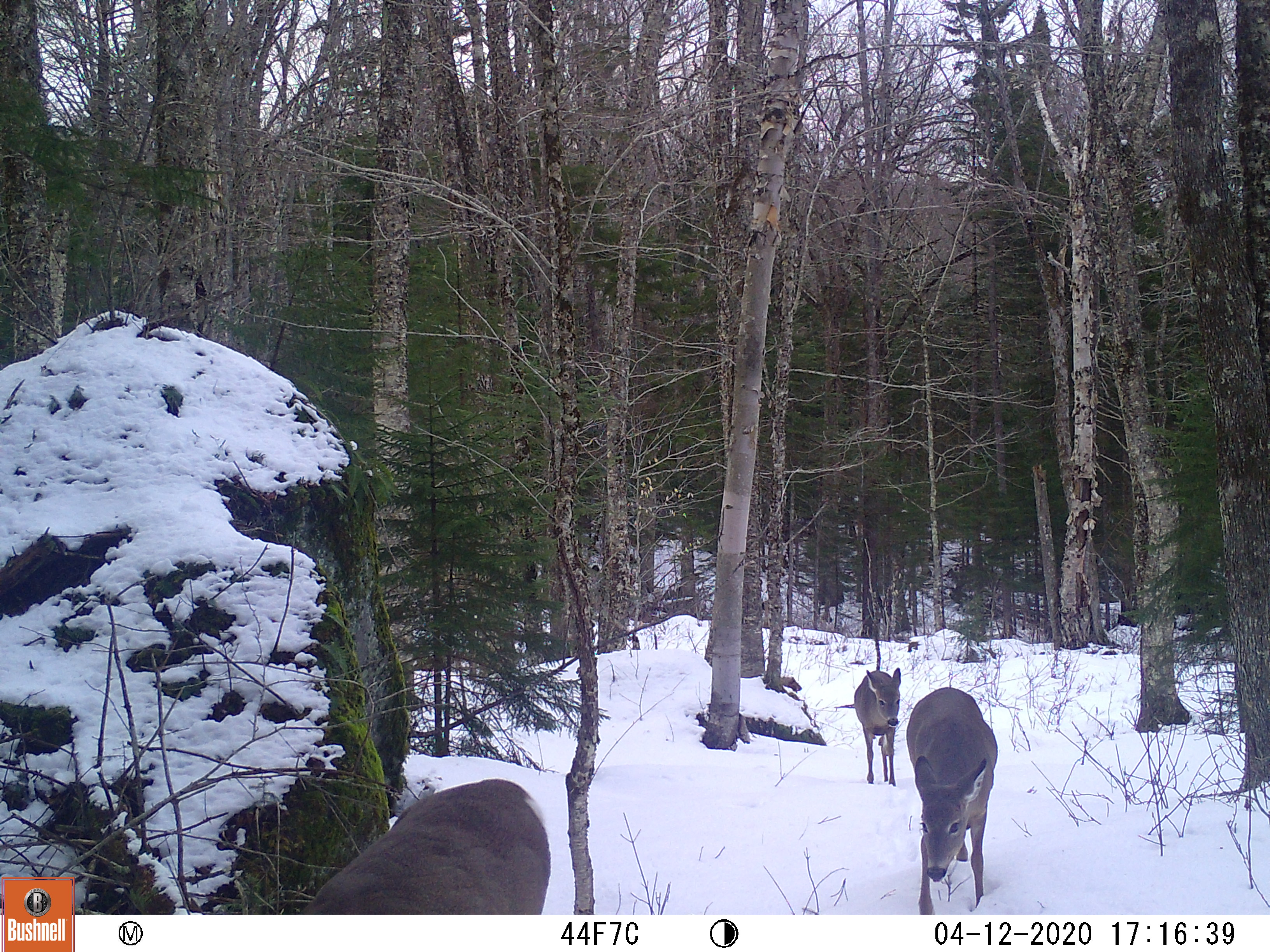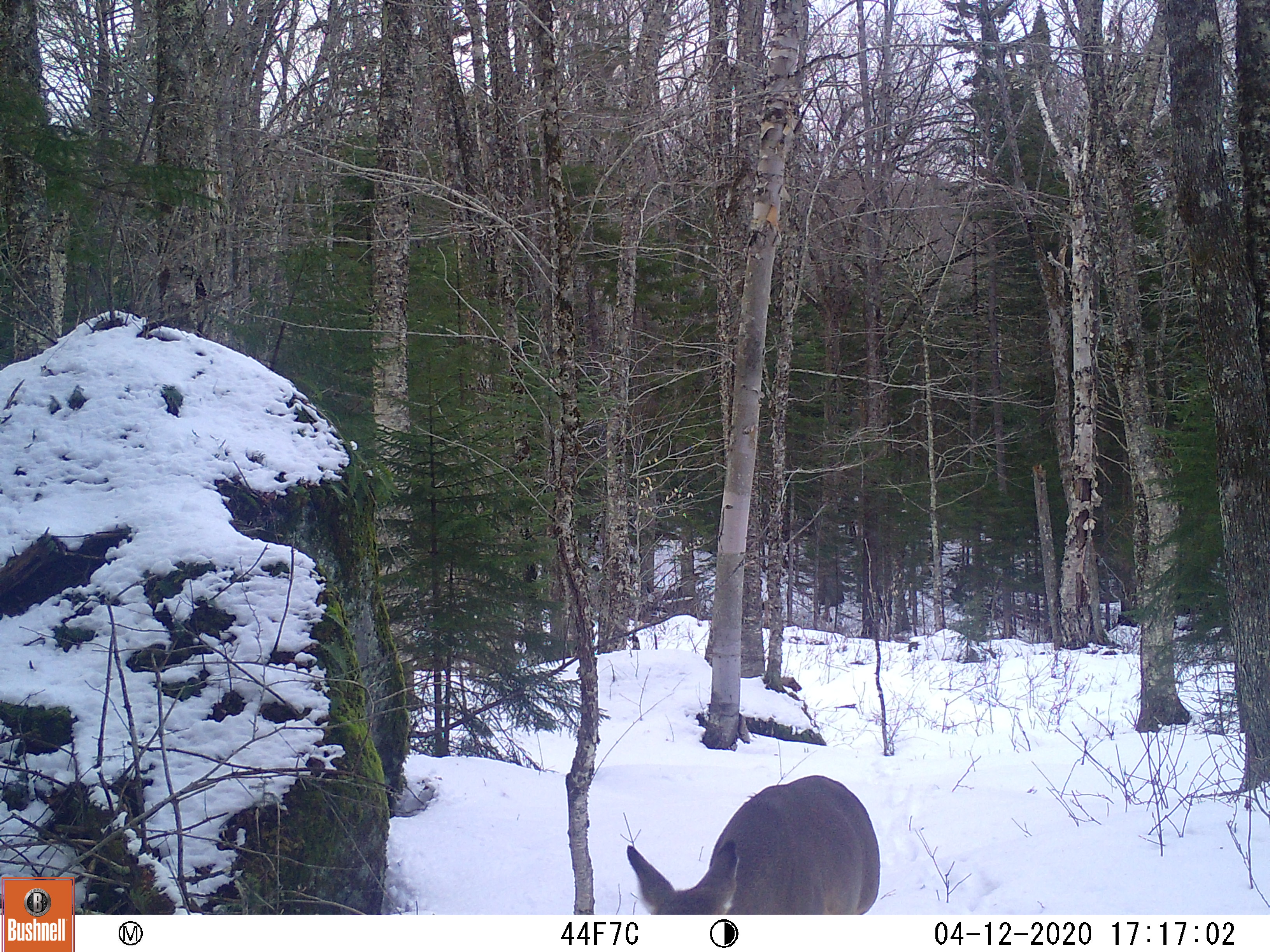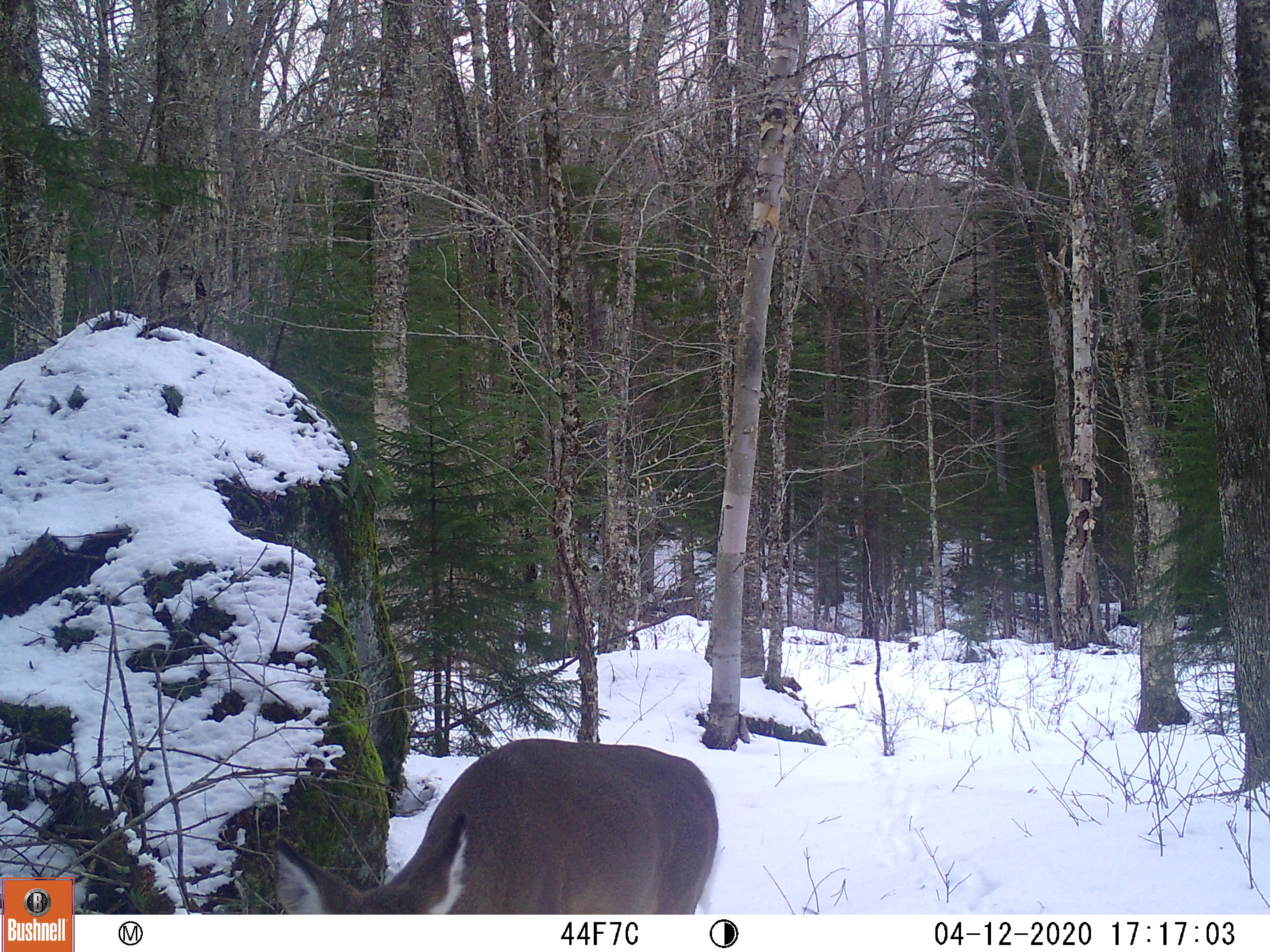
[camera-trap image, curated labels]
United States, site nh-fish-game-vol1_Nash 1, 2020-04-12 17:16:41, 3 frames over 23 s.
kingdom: Animalia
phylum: Chordata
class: Mammalia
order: Artiodactyla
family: Cervidae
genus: Odocoileus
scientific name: Odocoileus virginianus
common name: white-tailed deer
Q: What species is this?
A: White-tailed deer (Odocoileus virginianus).